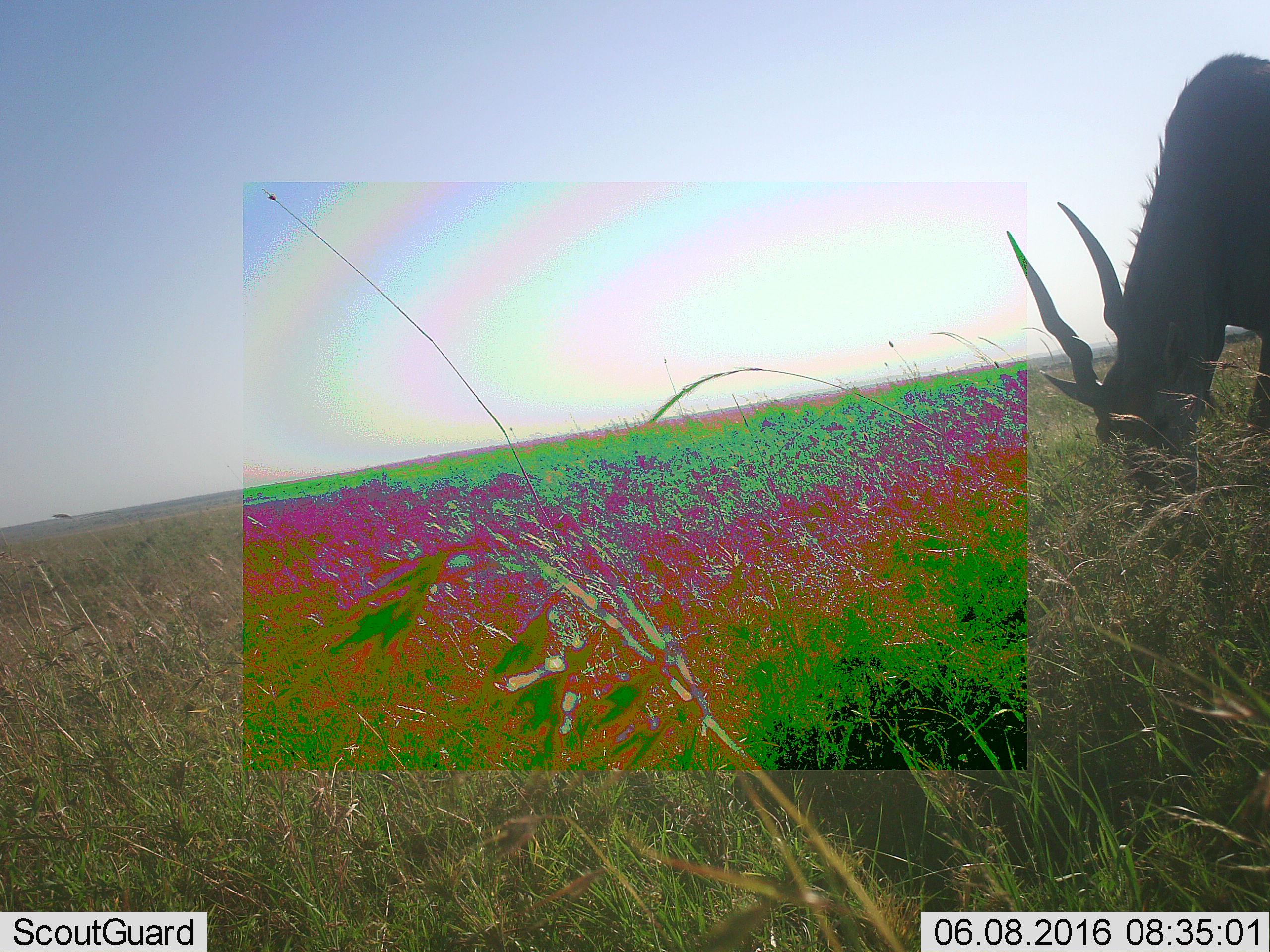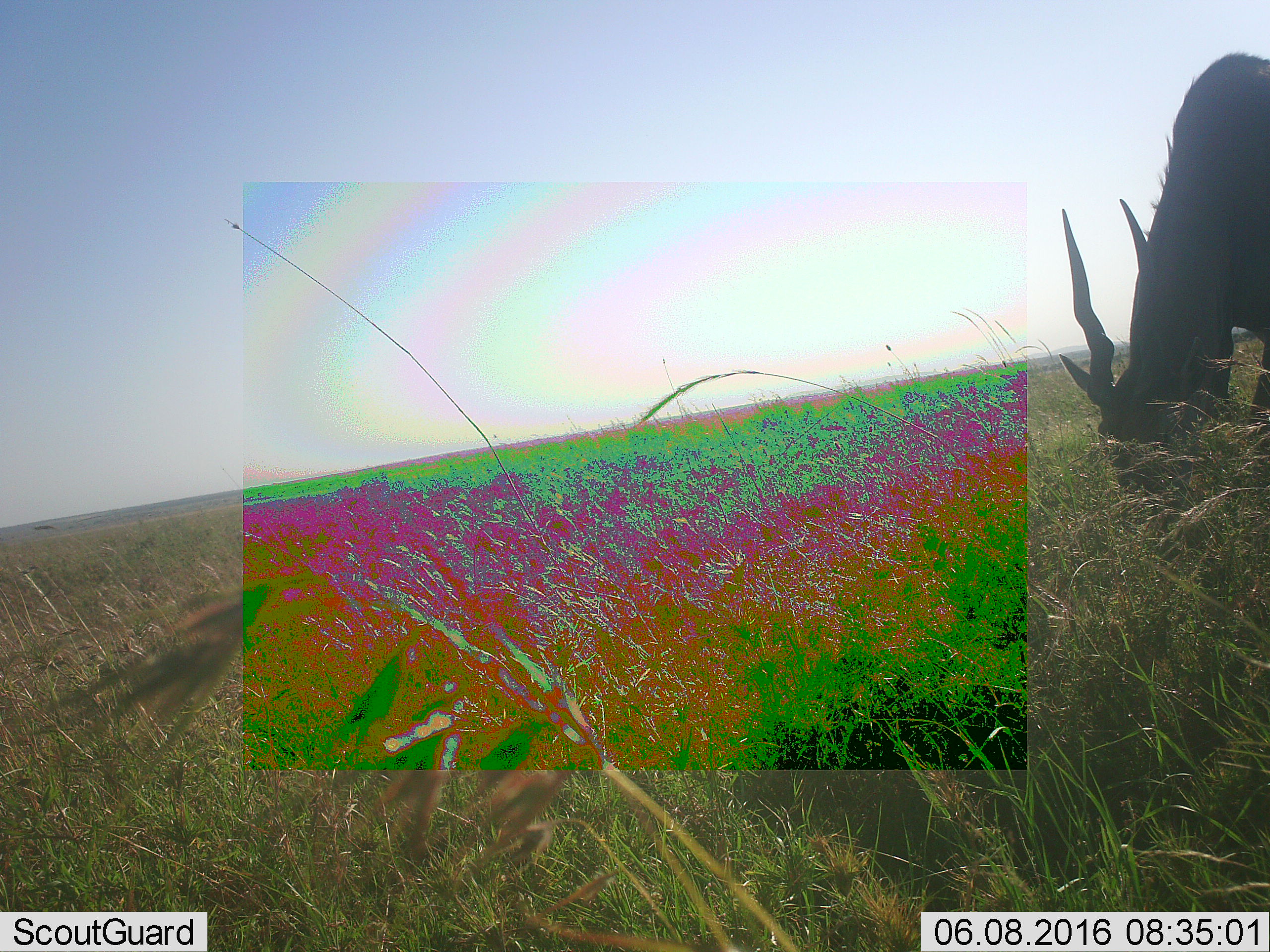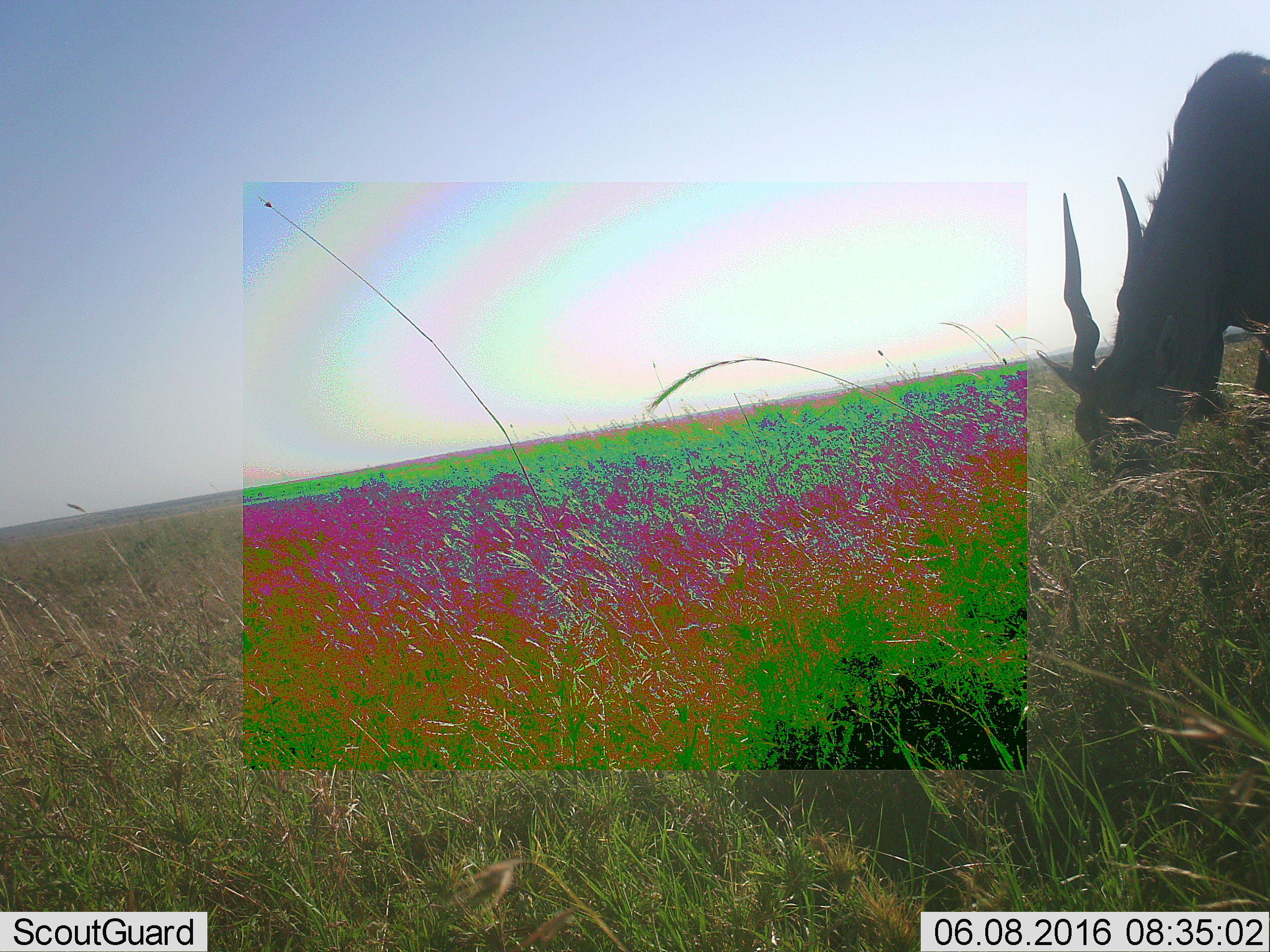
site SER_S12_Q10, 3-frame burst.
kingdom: Animalia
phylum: Chordata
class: Mammalia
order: Artiodactyla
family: Bovidae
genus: Tragelaphus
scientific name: Tragelaphus oryx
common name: eland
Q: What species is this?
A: Eland (Tragelaphus oryx).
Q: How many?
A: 1.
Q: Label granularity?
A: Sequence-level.